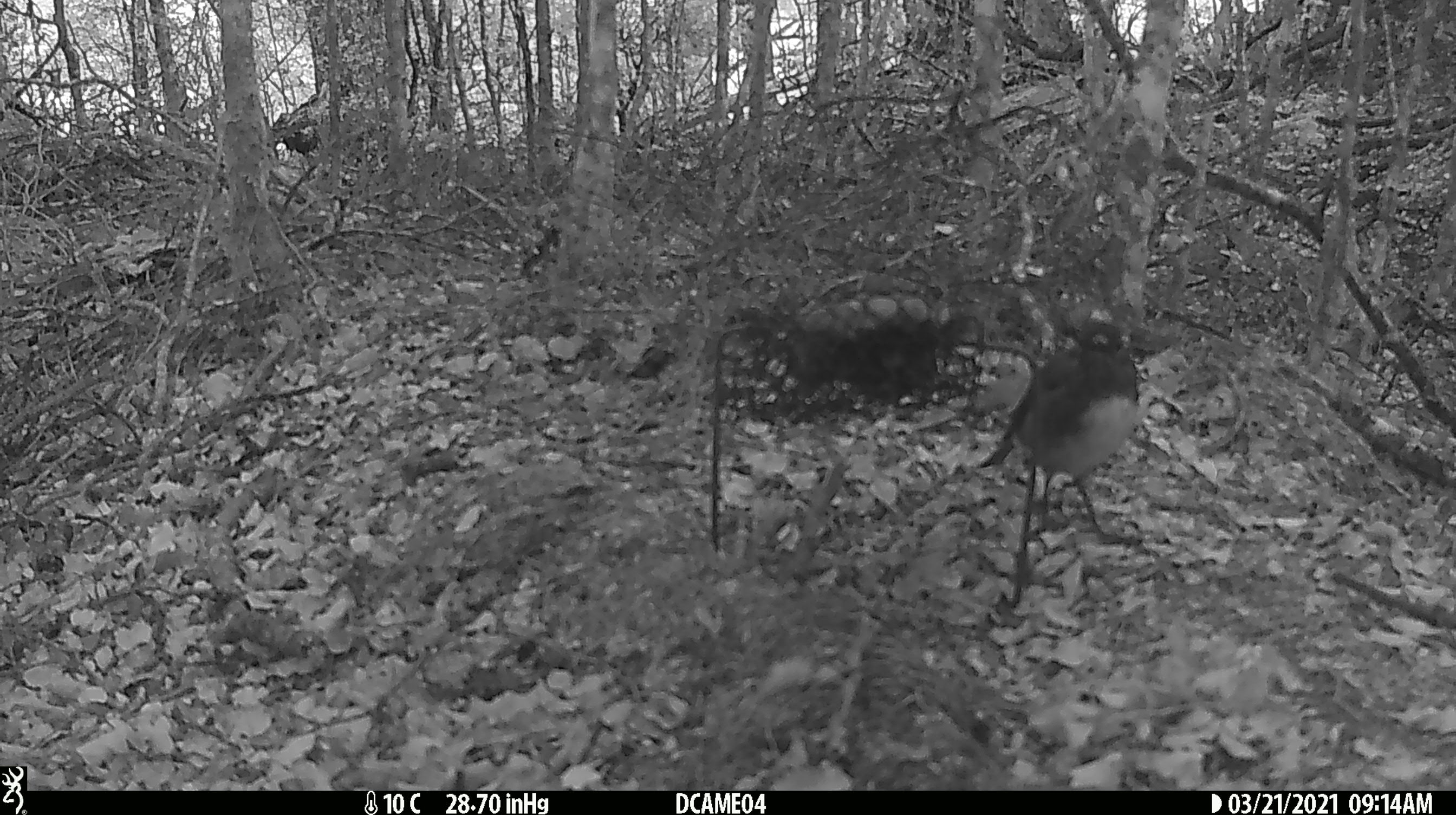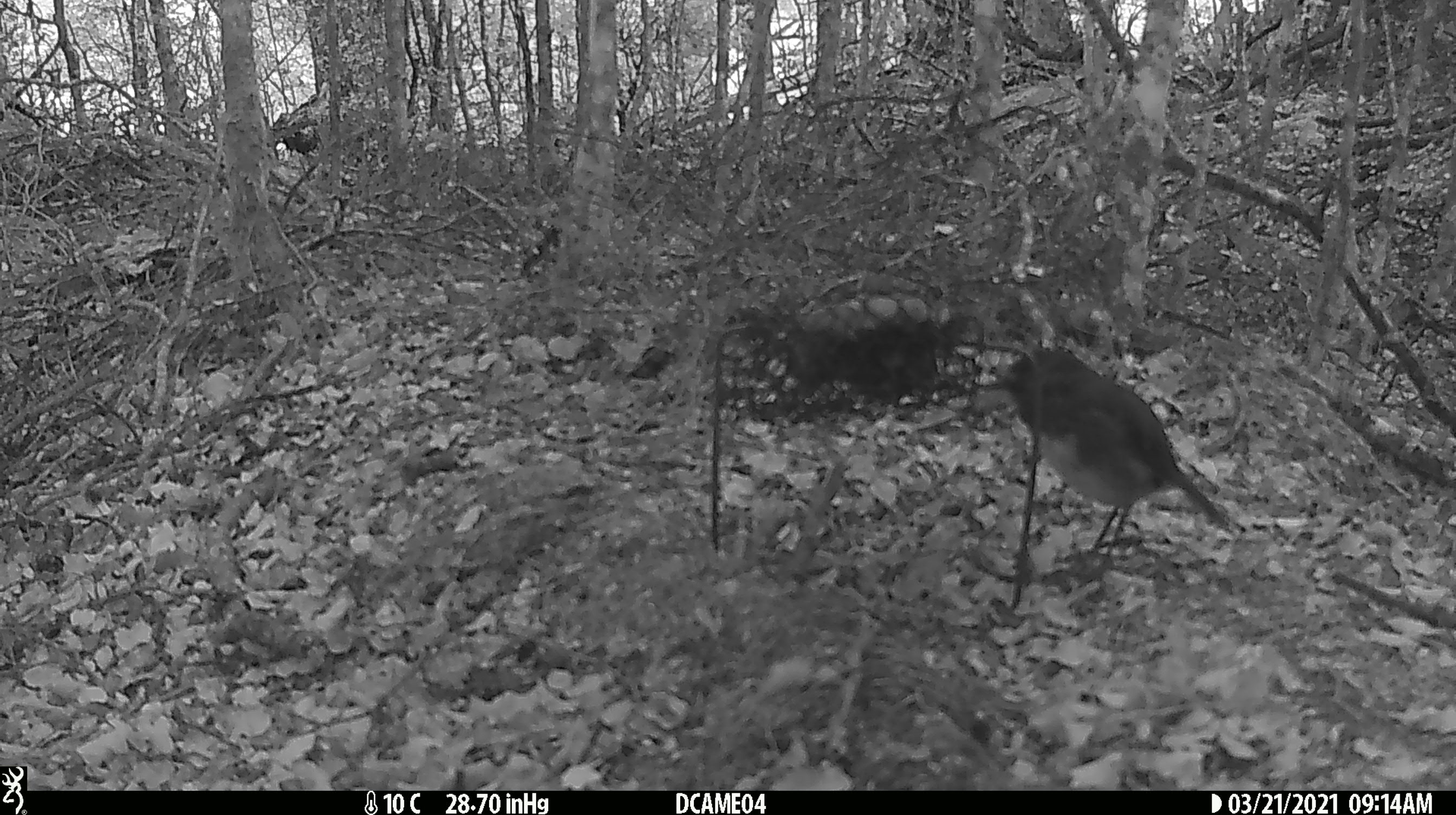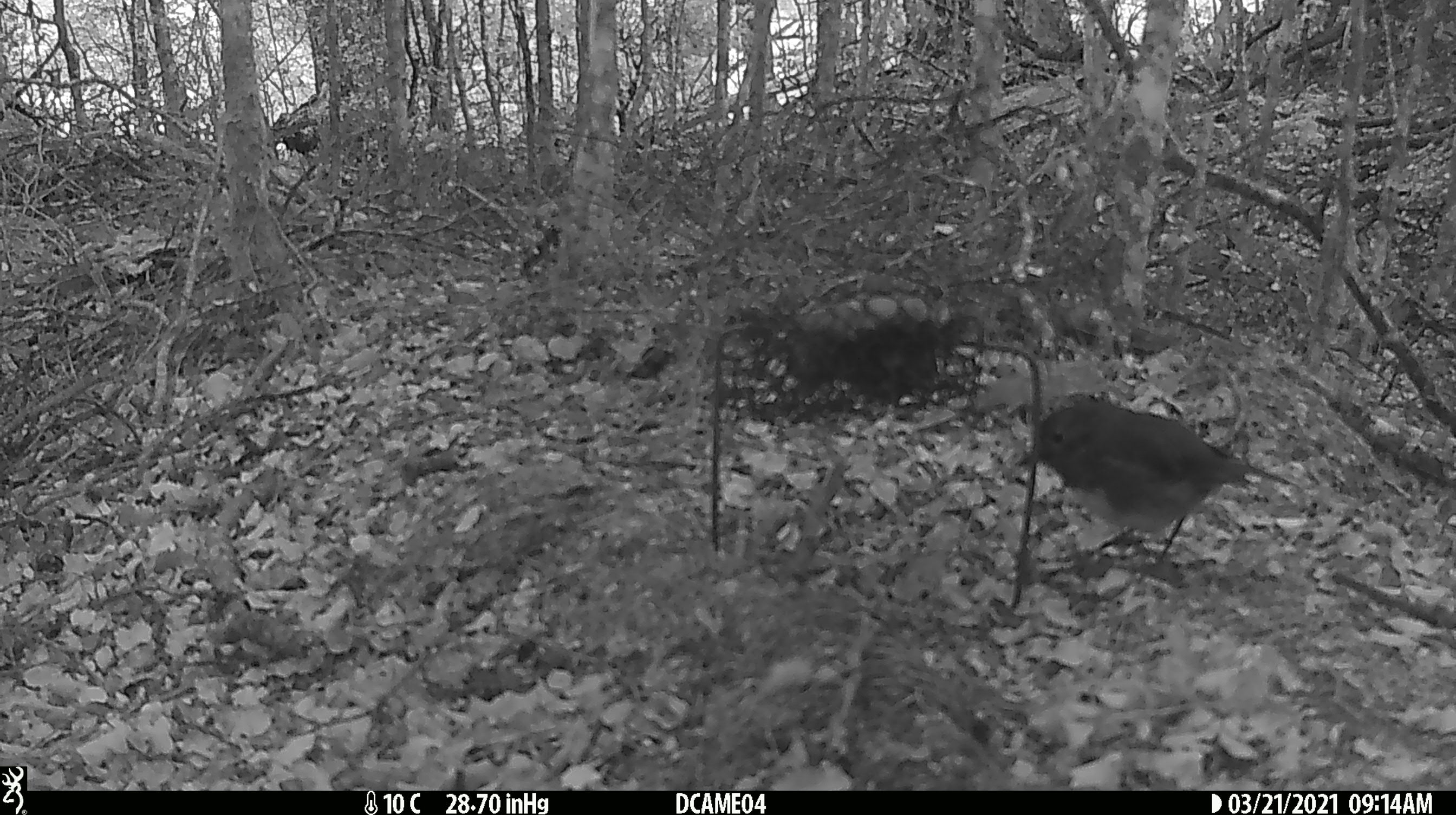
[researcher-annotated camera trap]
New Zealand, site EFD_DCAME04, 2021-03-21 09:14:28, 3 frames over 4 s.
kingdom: Animalia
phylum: Chordata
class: Aves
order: Passeriformes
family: Petroicidae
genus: Petroica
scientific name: Petroica australis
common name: new zealand robin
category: robin